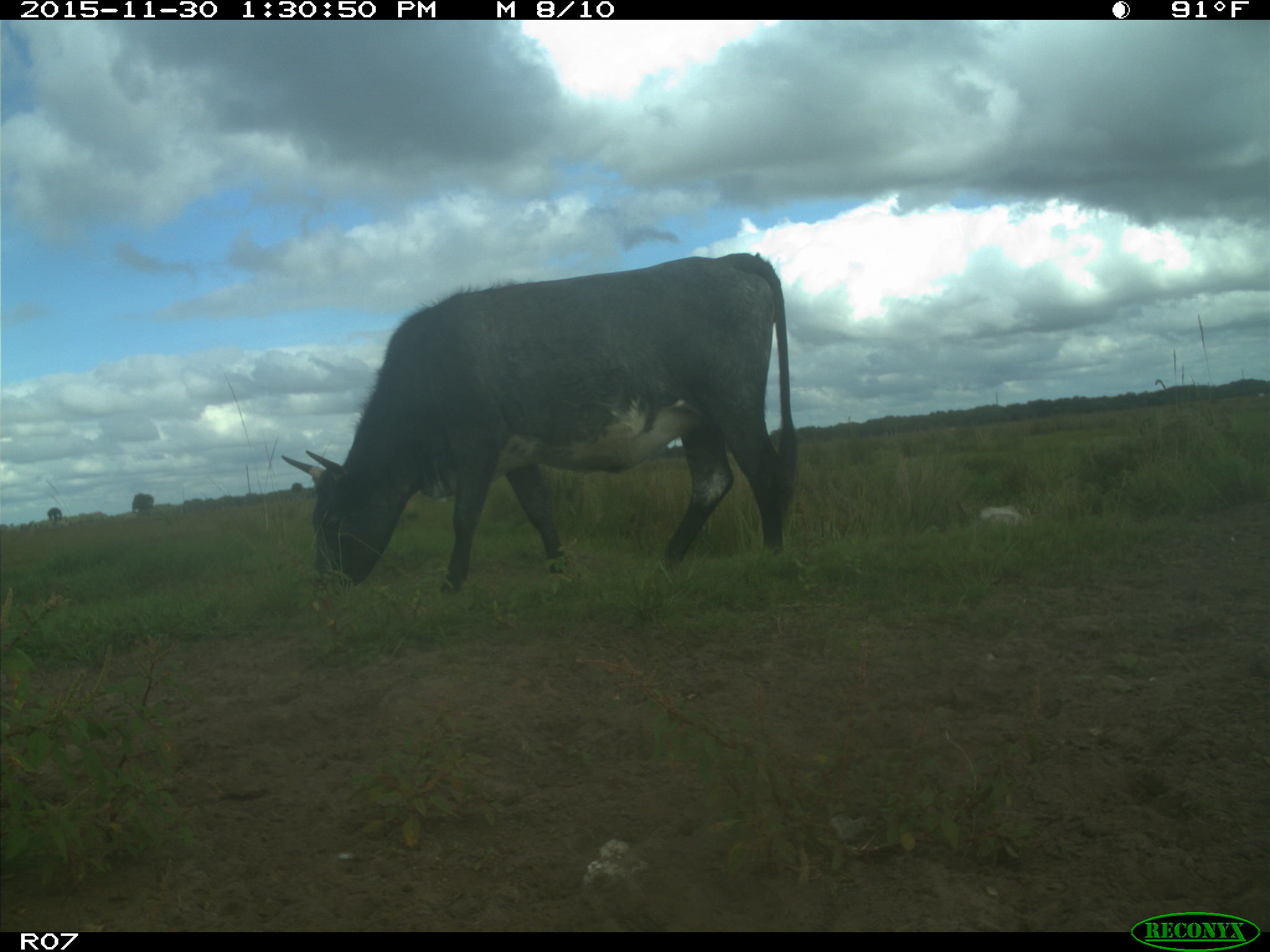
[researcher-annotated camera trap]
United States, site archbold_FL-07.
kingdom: Animalia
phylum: Chordata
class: Mammalia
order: Artiodactyla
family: Bovidae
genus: Bos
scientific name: Bos taurus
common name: domestic cow